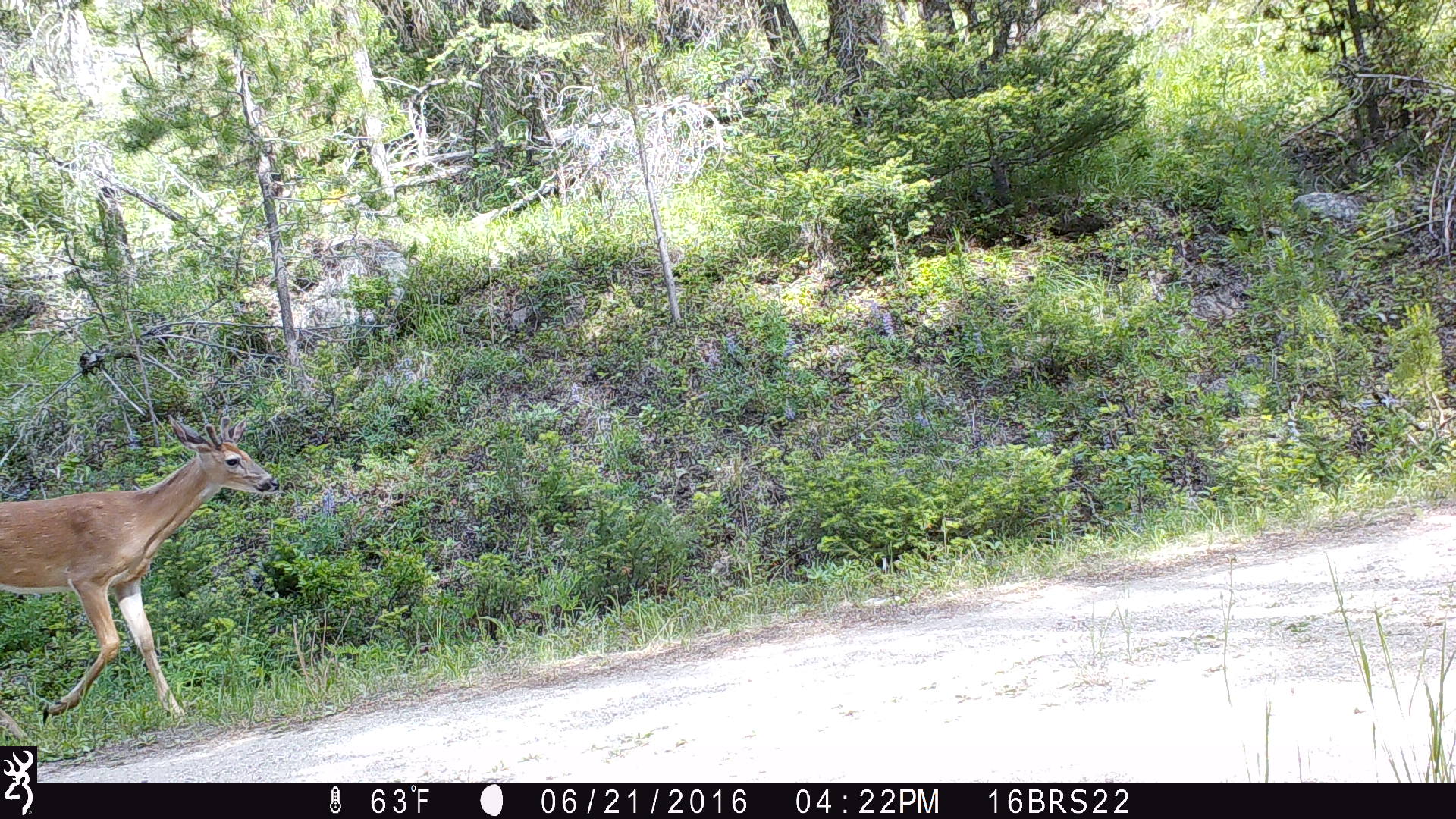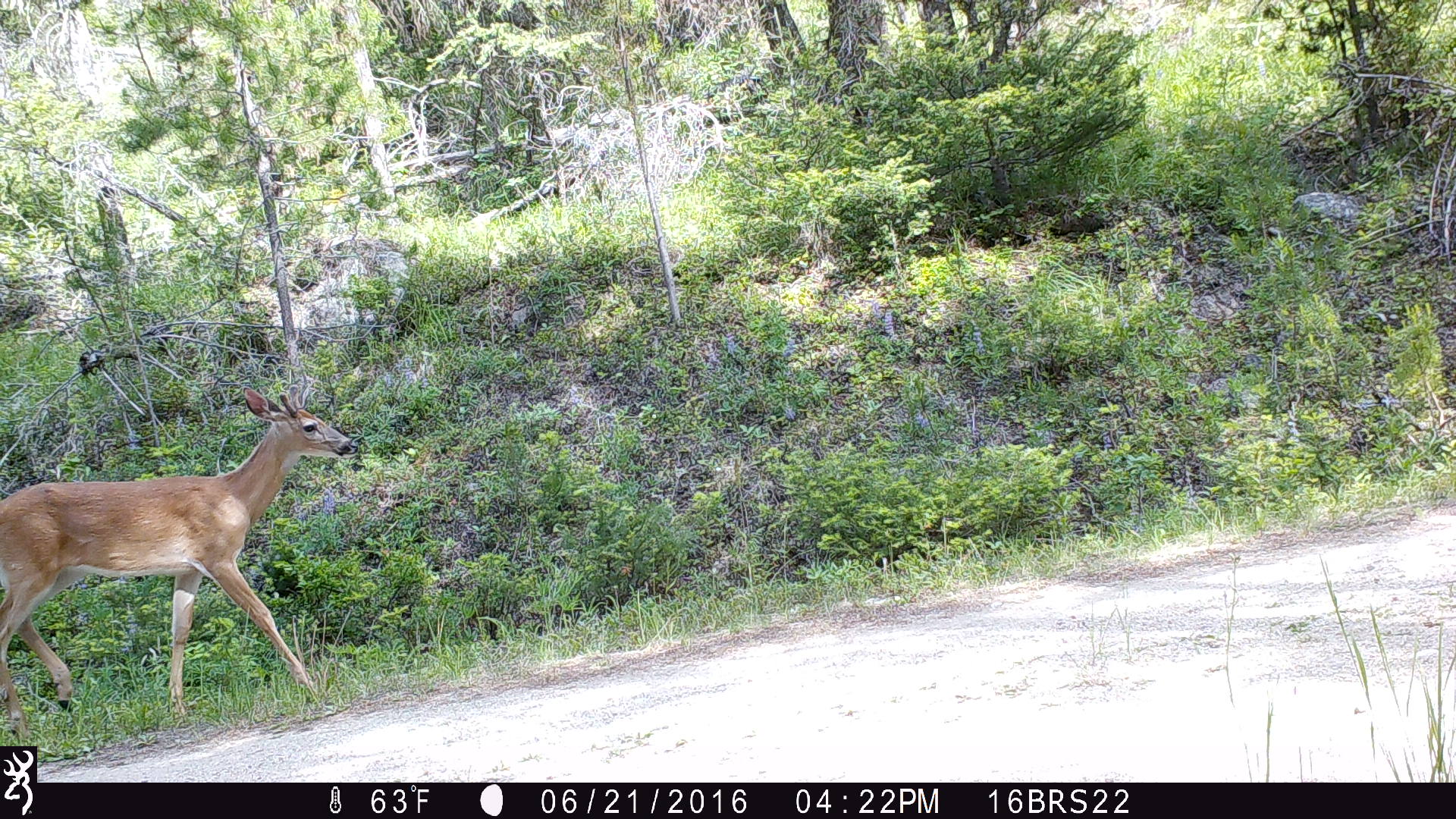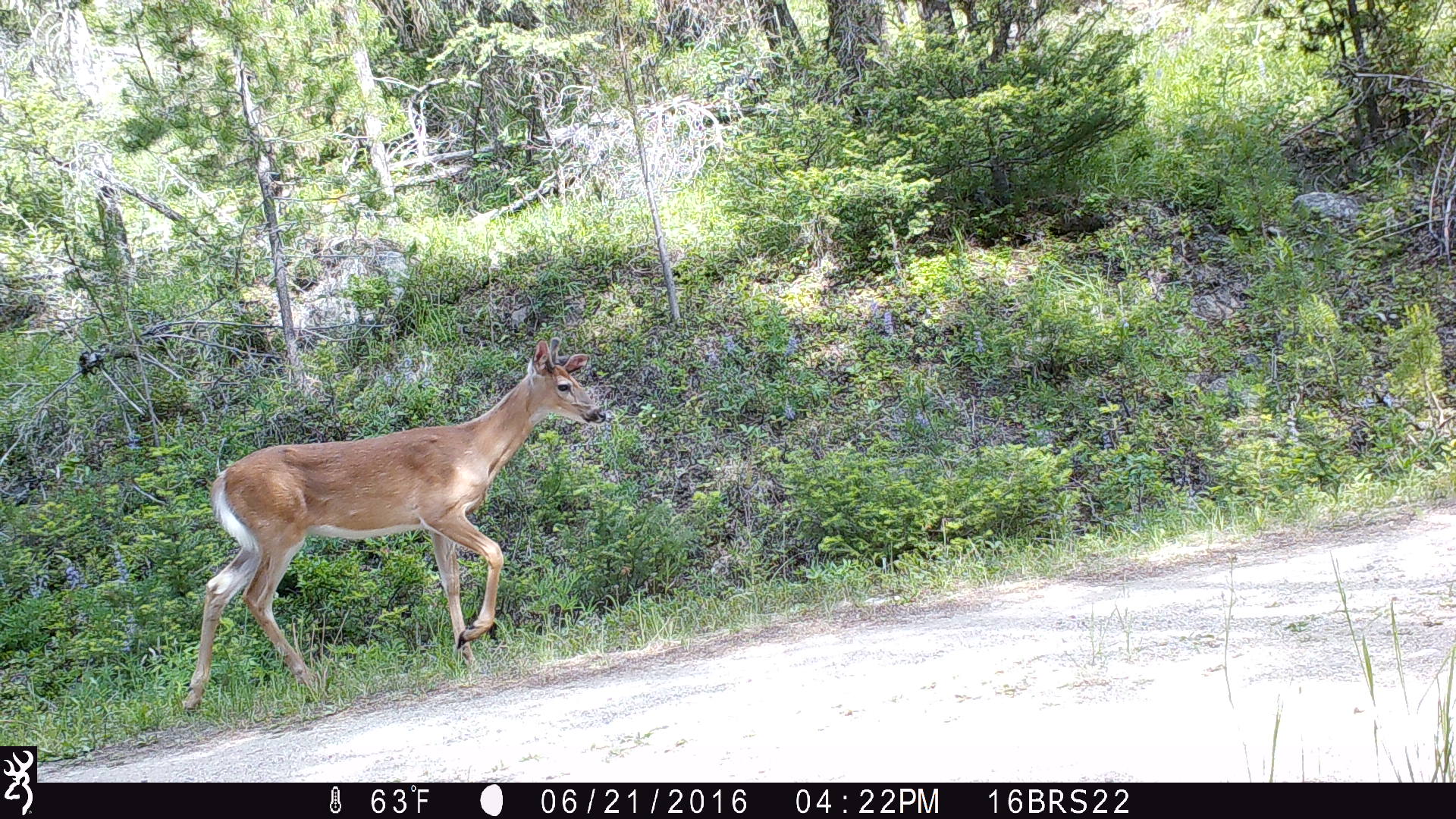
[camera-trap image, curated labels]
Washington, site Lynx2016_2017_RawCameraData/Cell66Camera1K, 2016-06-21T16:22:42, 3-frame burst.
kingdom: Animalia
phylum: Chordata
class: Mammalia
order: Artiodactyla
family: Cervidae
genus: Odocoileus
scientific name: Odocoileus virginianus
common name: white-tailed deer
Odocoileus virginianus (white-tailed deer). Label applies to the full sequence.